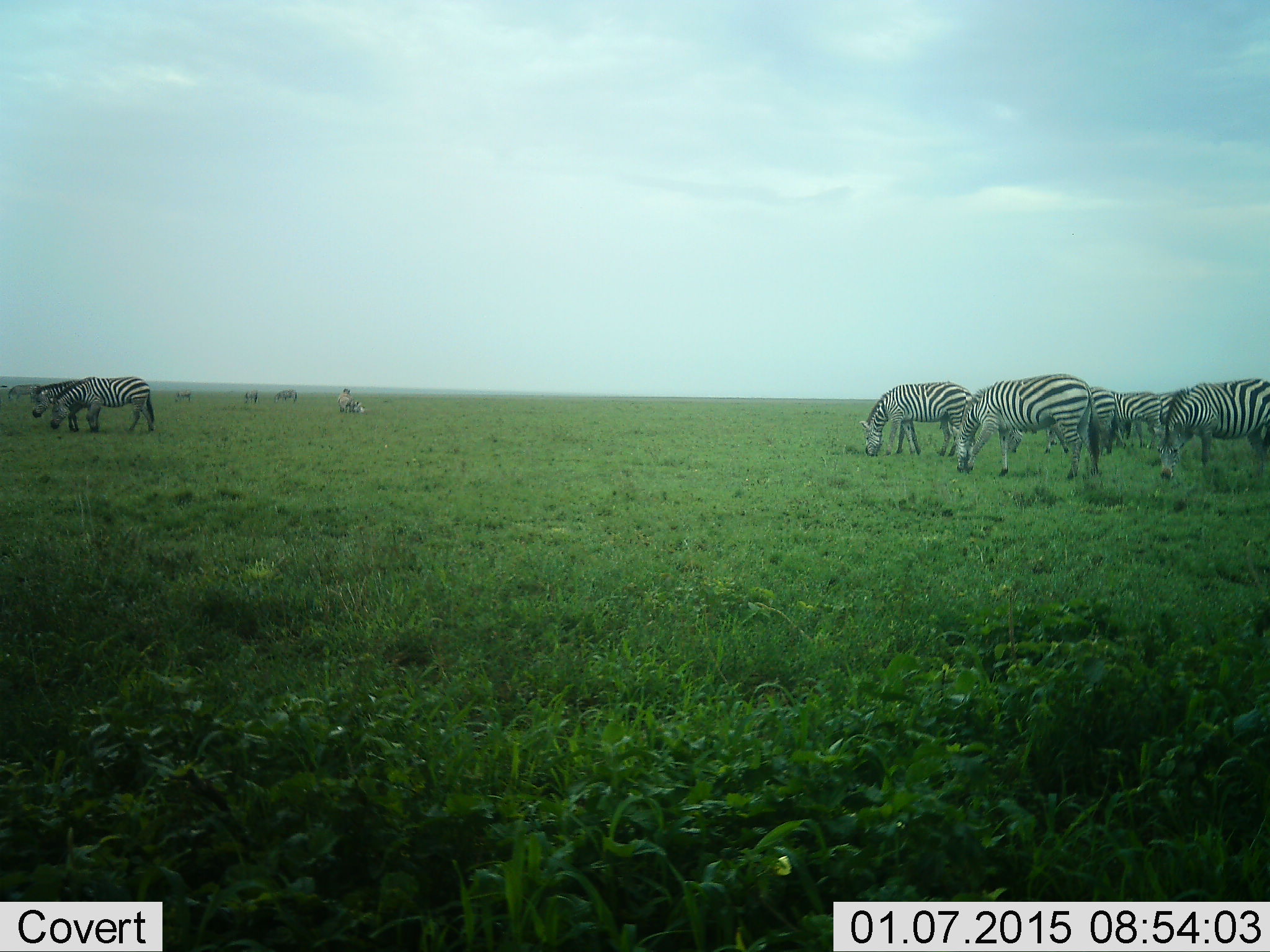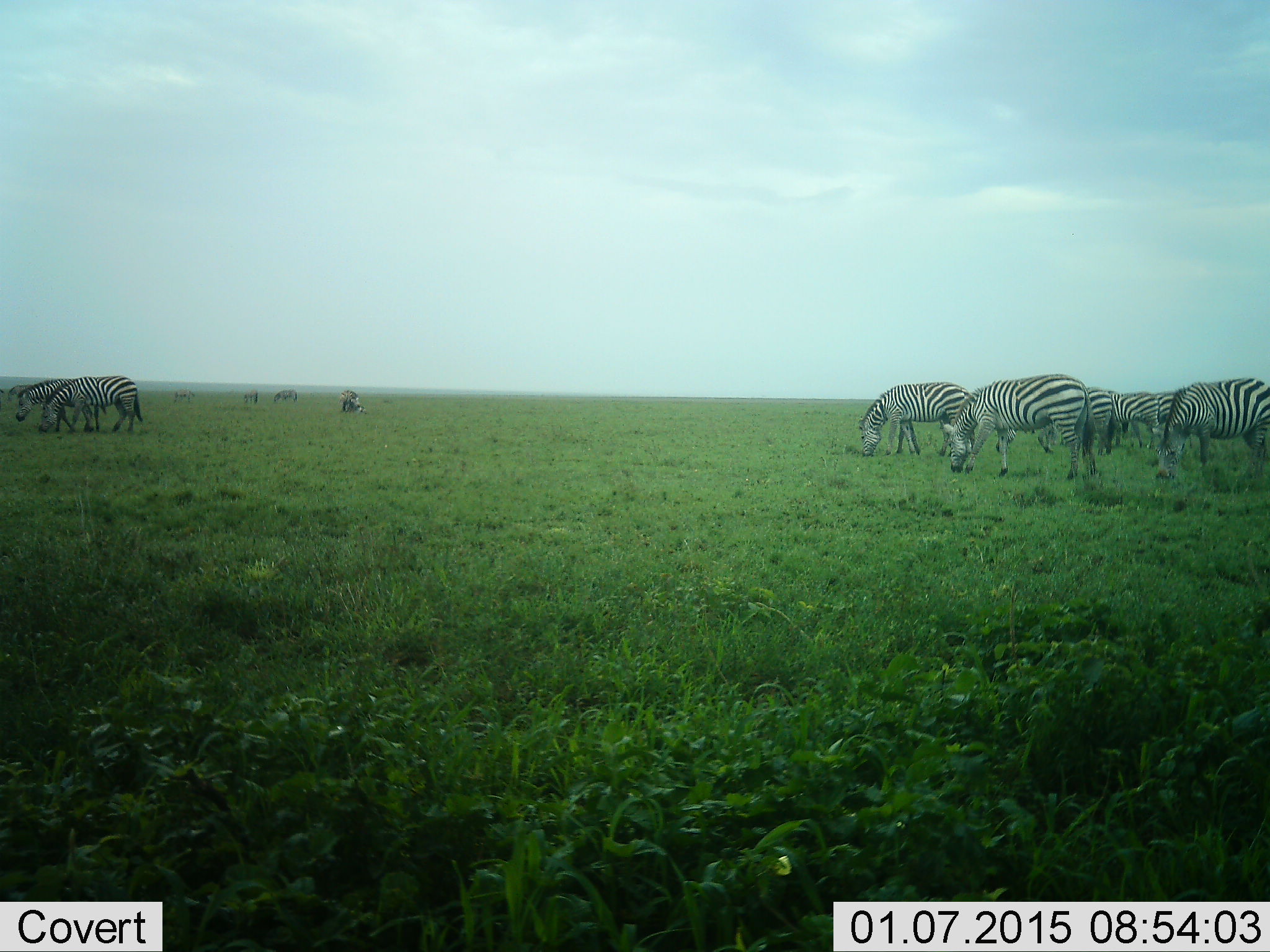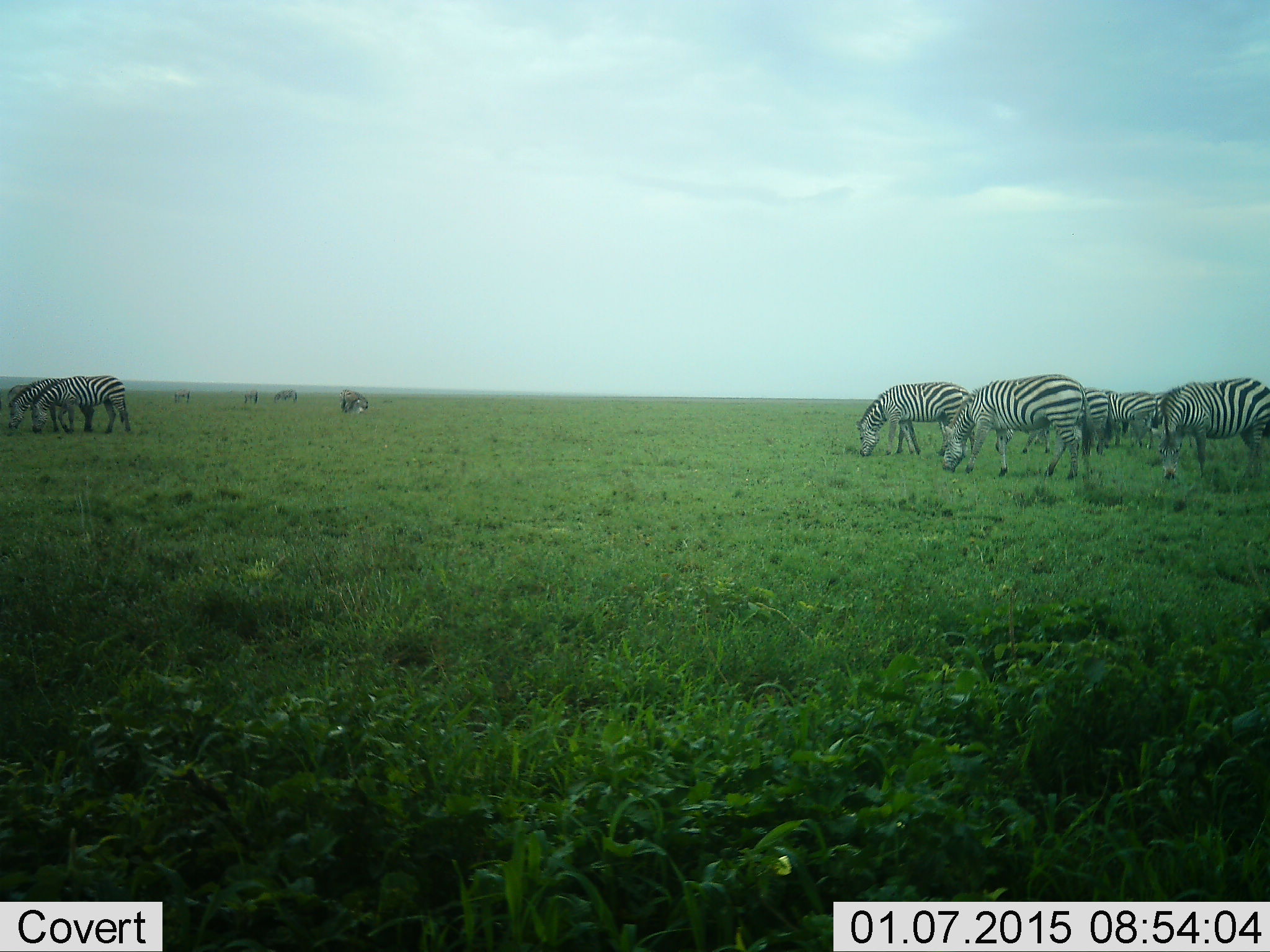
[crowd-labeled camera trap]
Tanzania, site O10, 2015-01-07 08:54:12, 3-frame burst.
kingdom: Animalia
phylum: Chordata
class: Mammalia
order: Perissodactyla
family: Equidae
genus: Equus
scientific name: Equus quagga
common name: plains zebra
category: zebra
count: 11-50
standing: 30%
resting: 20%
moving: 30%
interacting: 20%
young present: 10%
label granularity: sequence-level